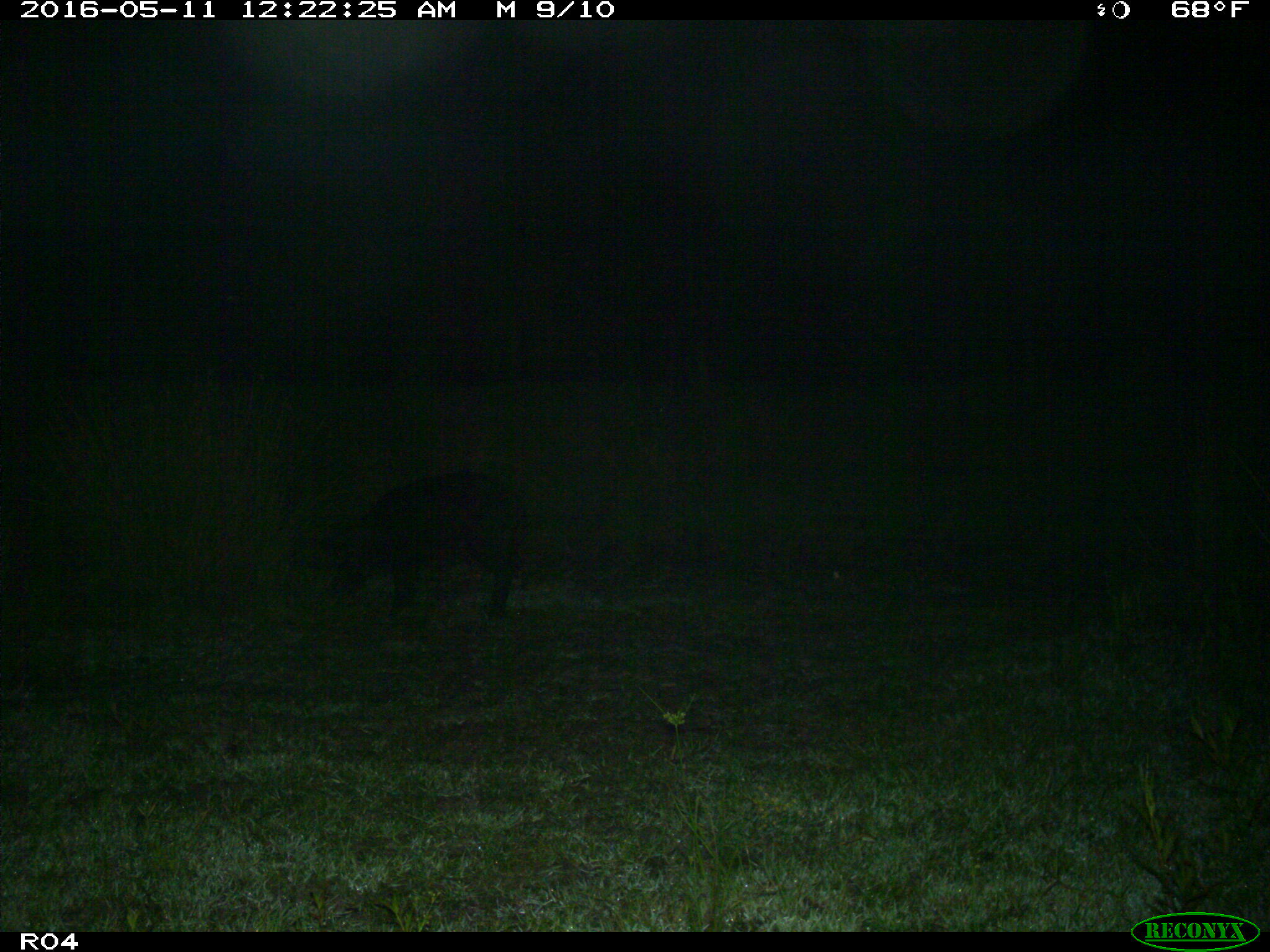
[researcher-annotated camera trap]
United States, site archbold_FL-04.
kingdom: Animalia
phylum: Chordata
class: Mammalia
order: Artiodactyla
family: Suidae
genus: Sus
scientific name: Sus scrofa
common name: wild boar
Sus scrofa (wild boar).